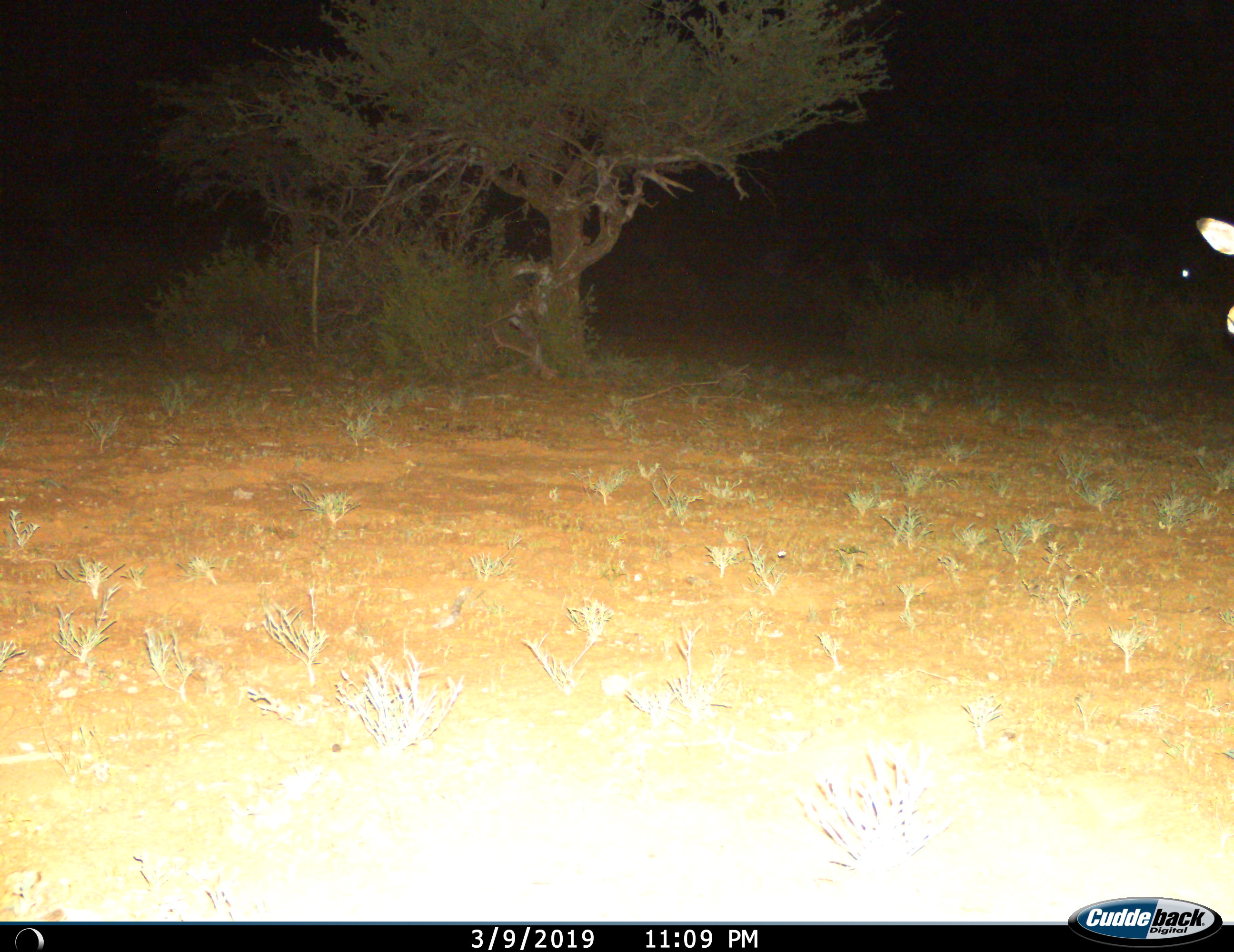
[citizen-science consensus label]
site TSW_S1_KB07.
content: unidentified animal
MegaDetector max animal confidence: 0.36